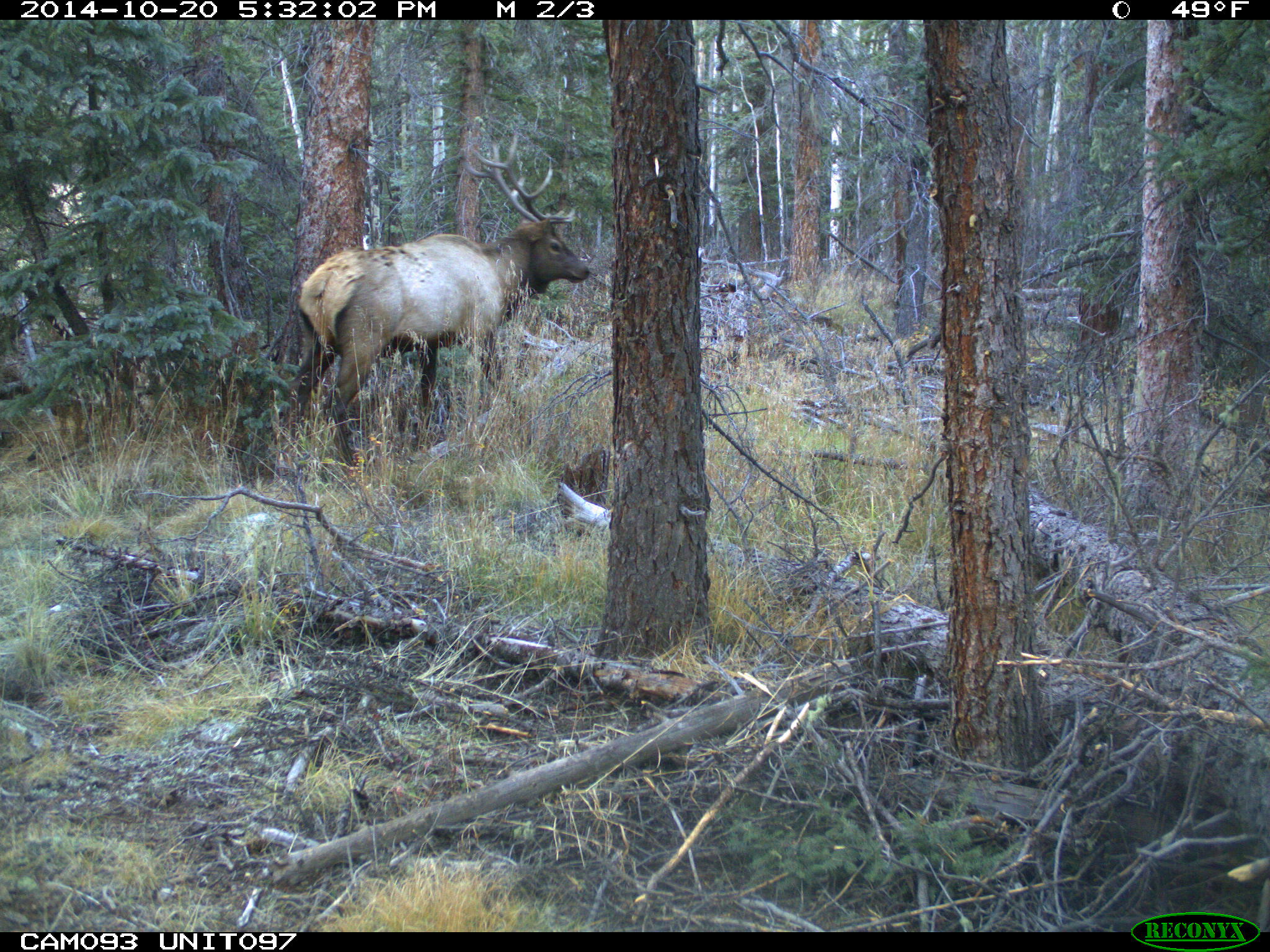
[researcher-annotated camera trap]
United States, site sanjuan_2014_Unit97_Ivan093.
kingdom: Animalia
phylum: Chordata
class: Mammalia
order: Artiodactyla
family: Cervidae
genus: Cervus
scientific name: Cervus elaphus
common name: red deer